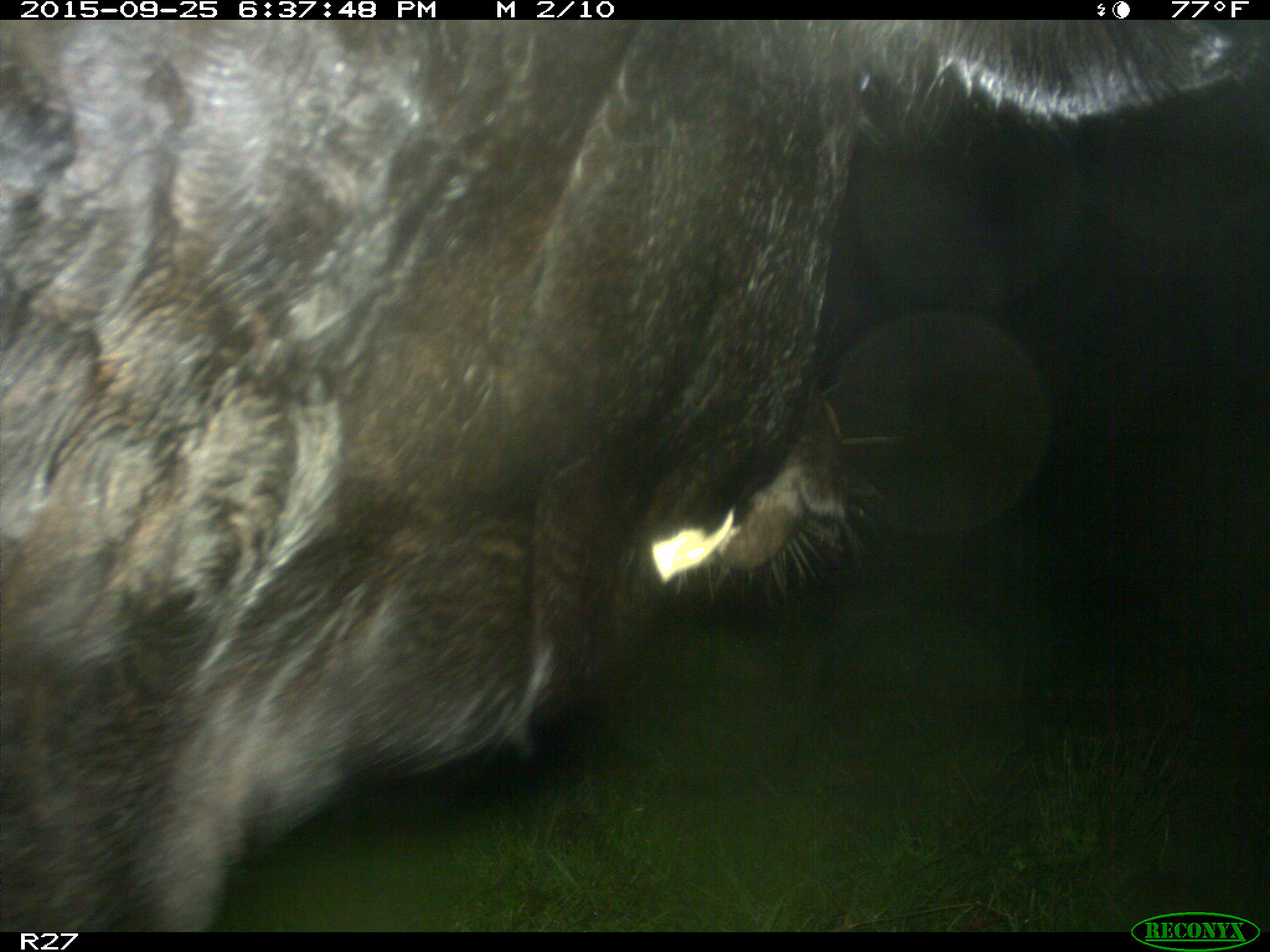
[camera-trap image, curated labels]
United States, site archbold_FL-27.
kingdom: Animalia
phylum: Chordata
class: Mammalia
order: Artiodactyla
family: Bovidae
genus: Bos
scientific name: Bos taurus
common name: domestic cow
Bos taurus (domestic cow).